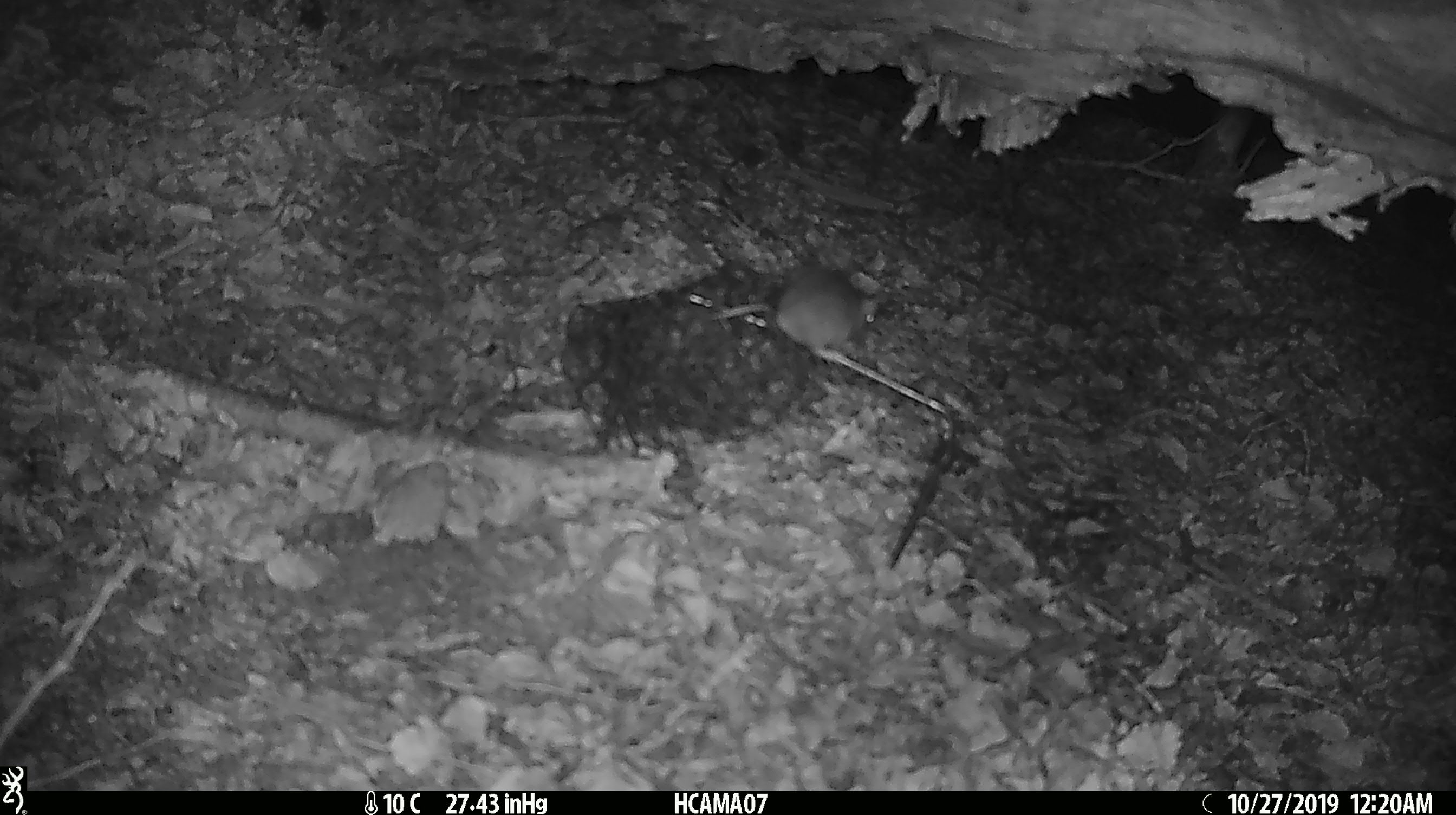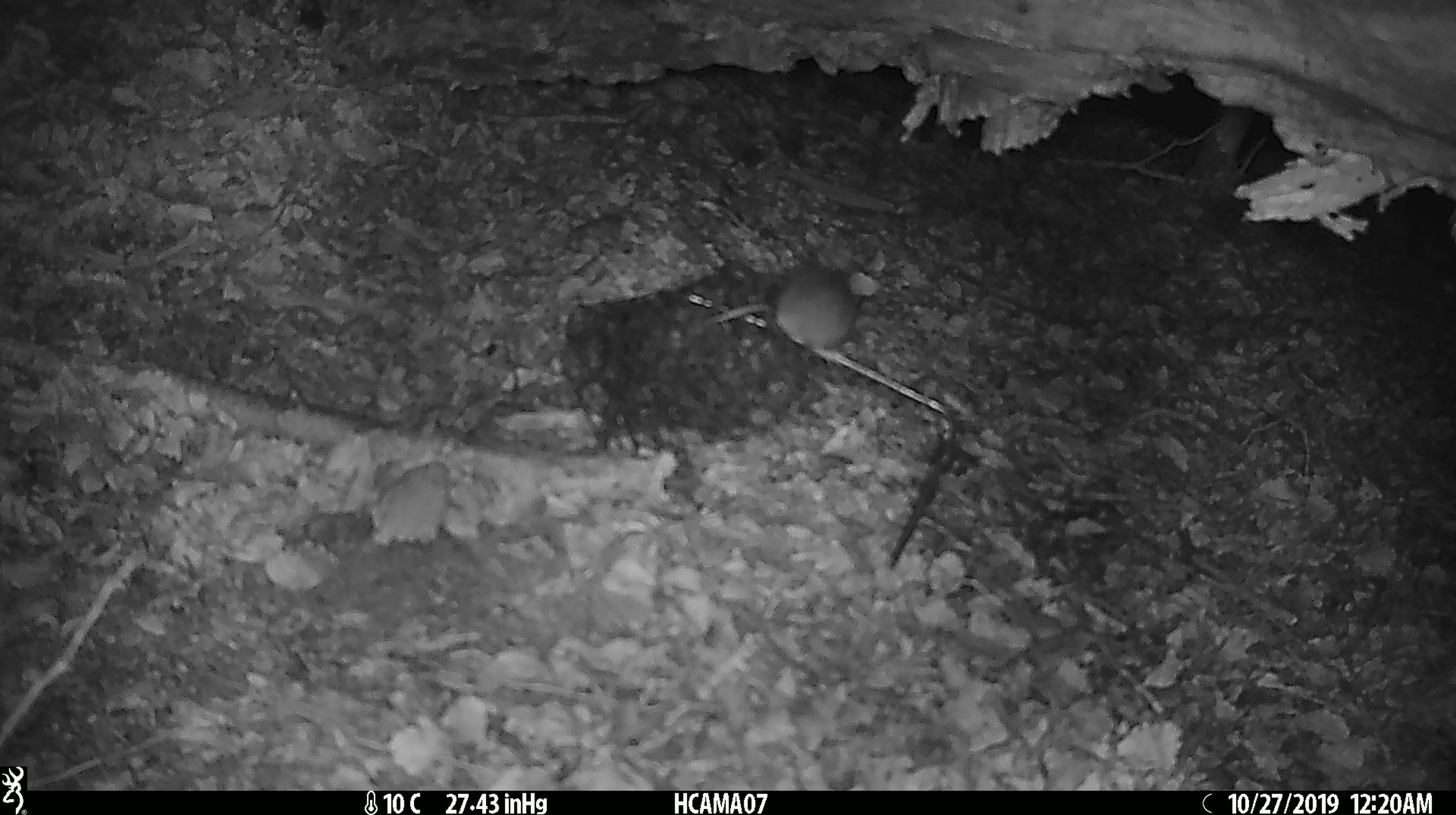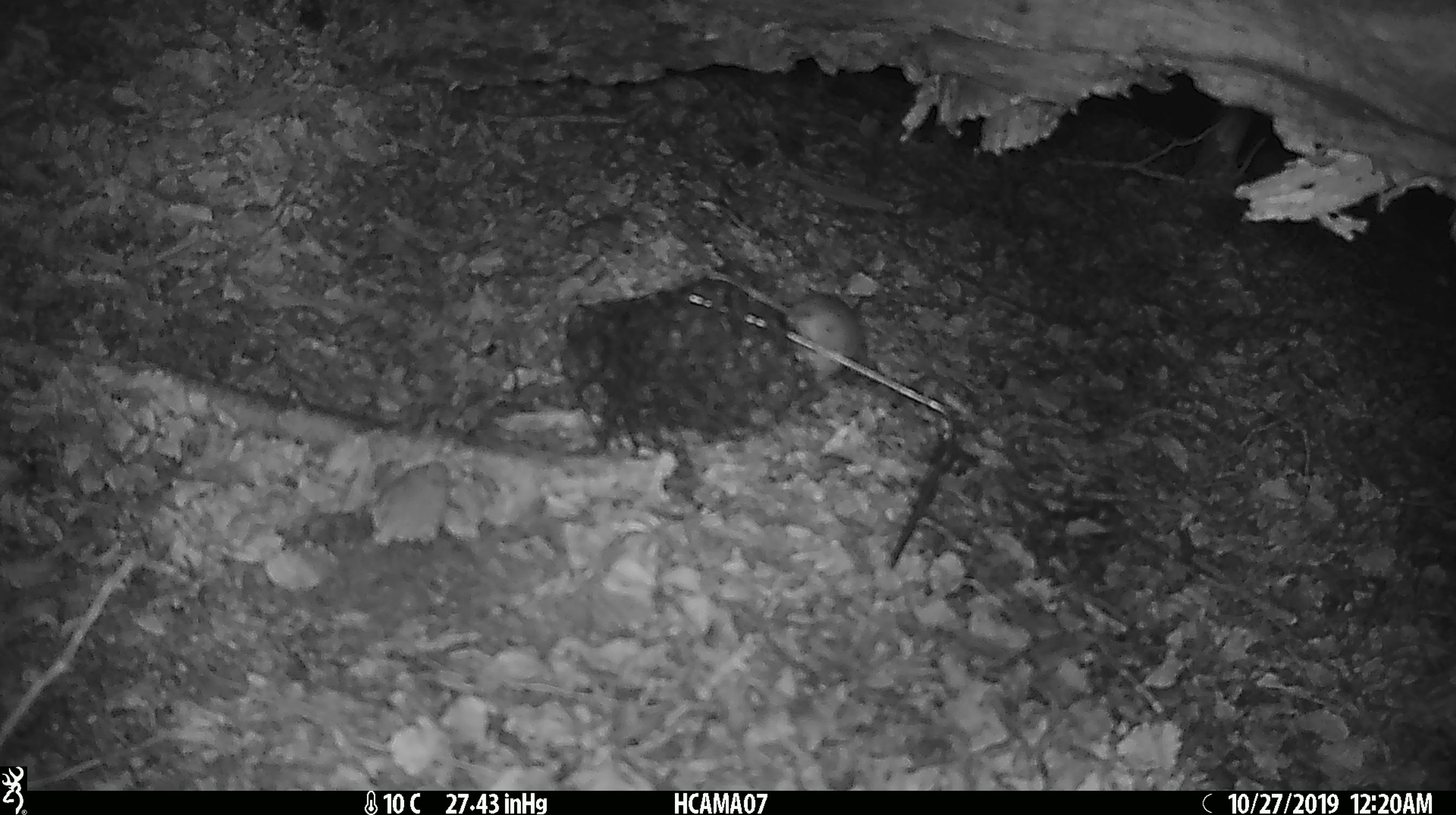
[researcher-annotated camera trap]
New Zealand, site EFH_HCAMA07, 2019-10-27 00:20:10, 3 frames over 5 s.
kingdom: Animalia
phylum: Chordata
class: Mammalia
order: Rodentia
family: Muridae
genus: Mus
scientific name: Mus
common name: mouse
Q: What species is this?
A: Mouse (Mus).